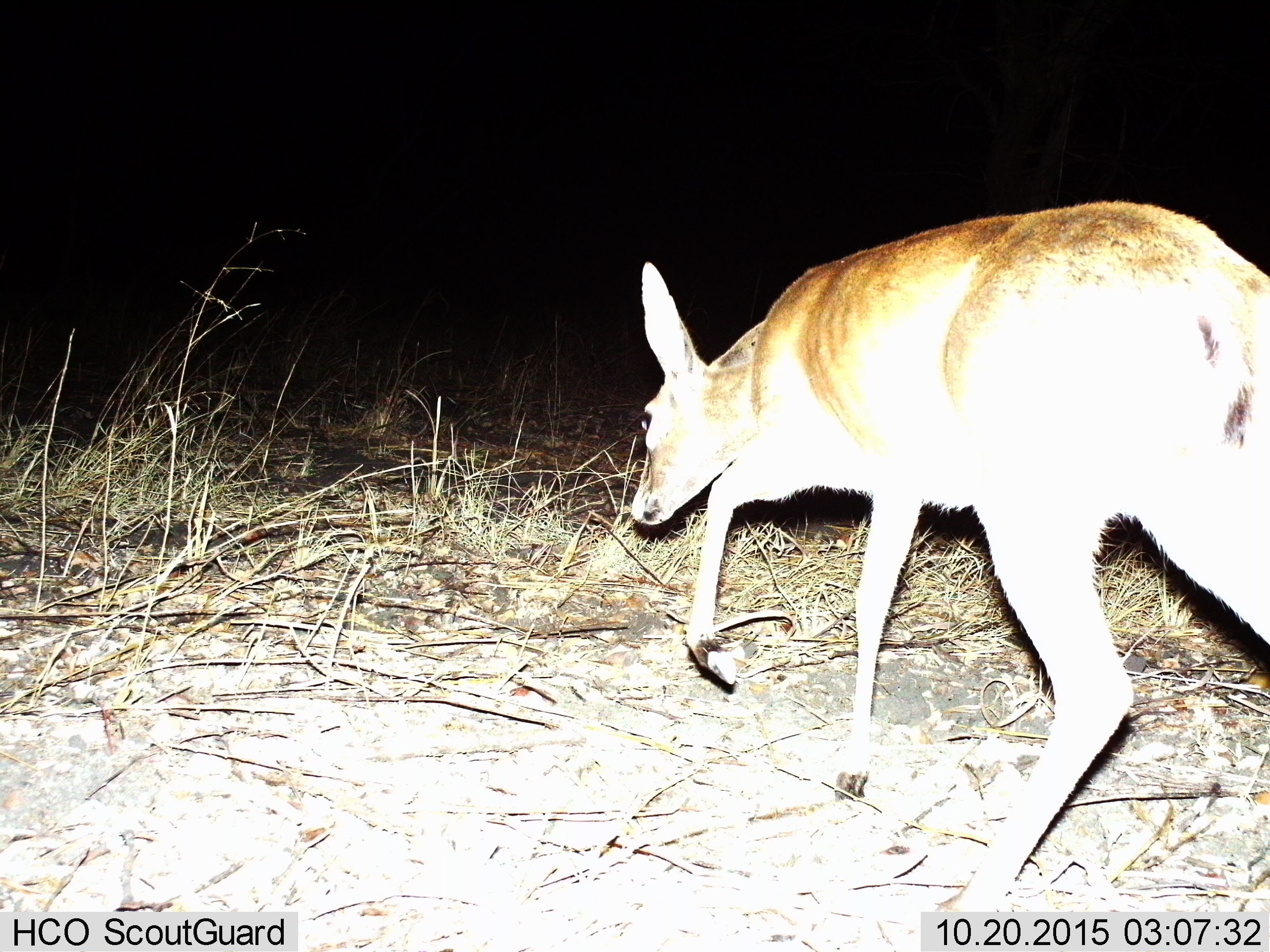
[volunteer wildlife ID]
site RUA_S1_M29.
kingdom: Animalia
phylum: Chordata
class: Mammalia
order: Artiodactyla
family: Bovidae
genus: Sylvicapra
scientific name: Sylvicapra grimmia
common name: common duiker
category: duikercommongrey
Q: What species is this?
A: Duikercommongrey (common duiker) (Sylvicapra grimmia).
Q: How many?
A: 1.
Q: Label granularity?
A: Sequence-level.